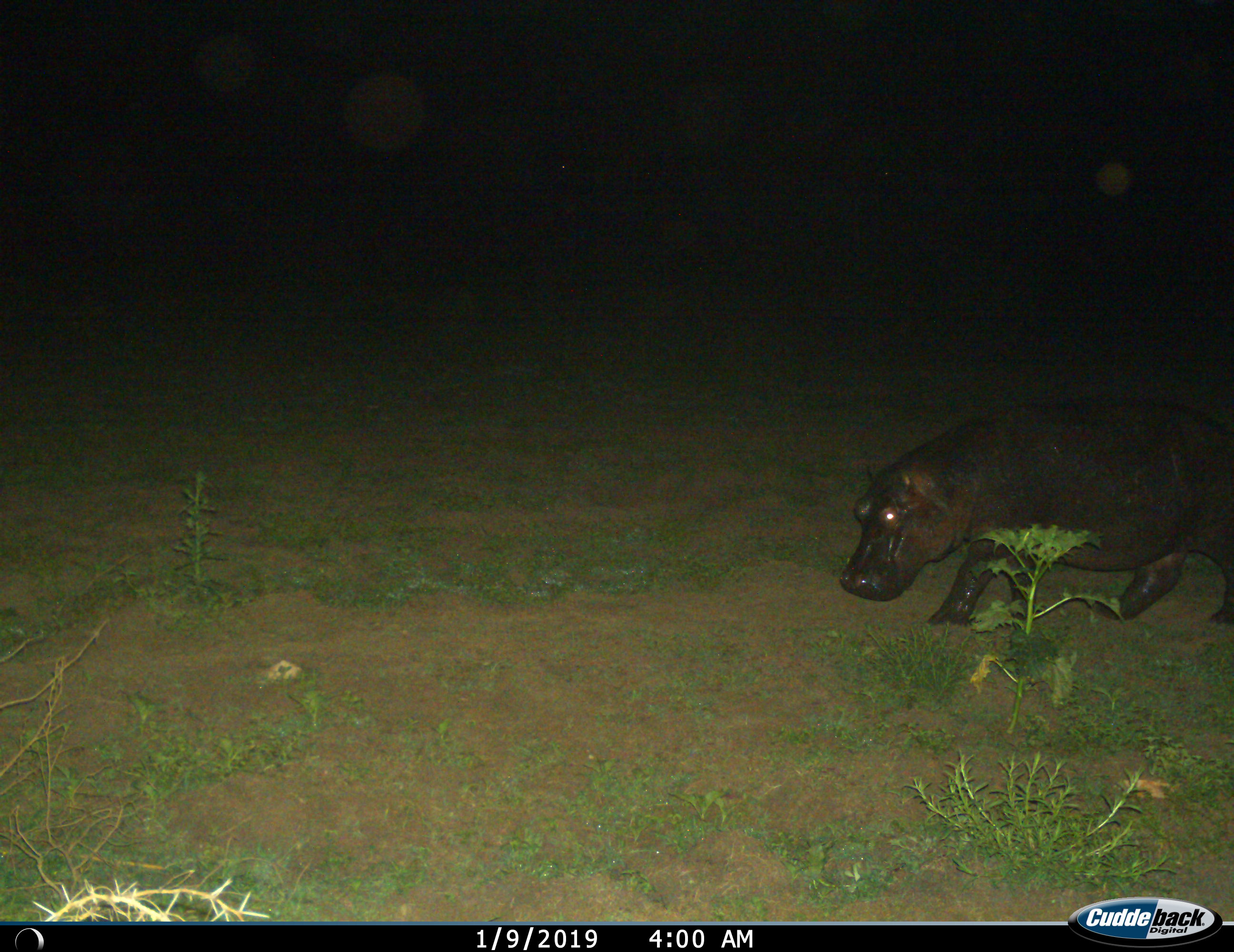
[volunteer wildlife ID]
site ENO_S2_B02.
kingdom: Animalia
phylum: Chordata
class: Mammalia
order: Artiodactyla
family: Hippopotamidae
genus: Hippopotamus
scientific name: Hippopotamus amphibius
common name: hippopotamus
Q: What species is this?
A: Hippopotamus (Hippopotamus amphibius).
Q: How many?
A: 1.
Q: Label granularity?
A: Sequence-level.